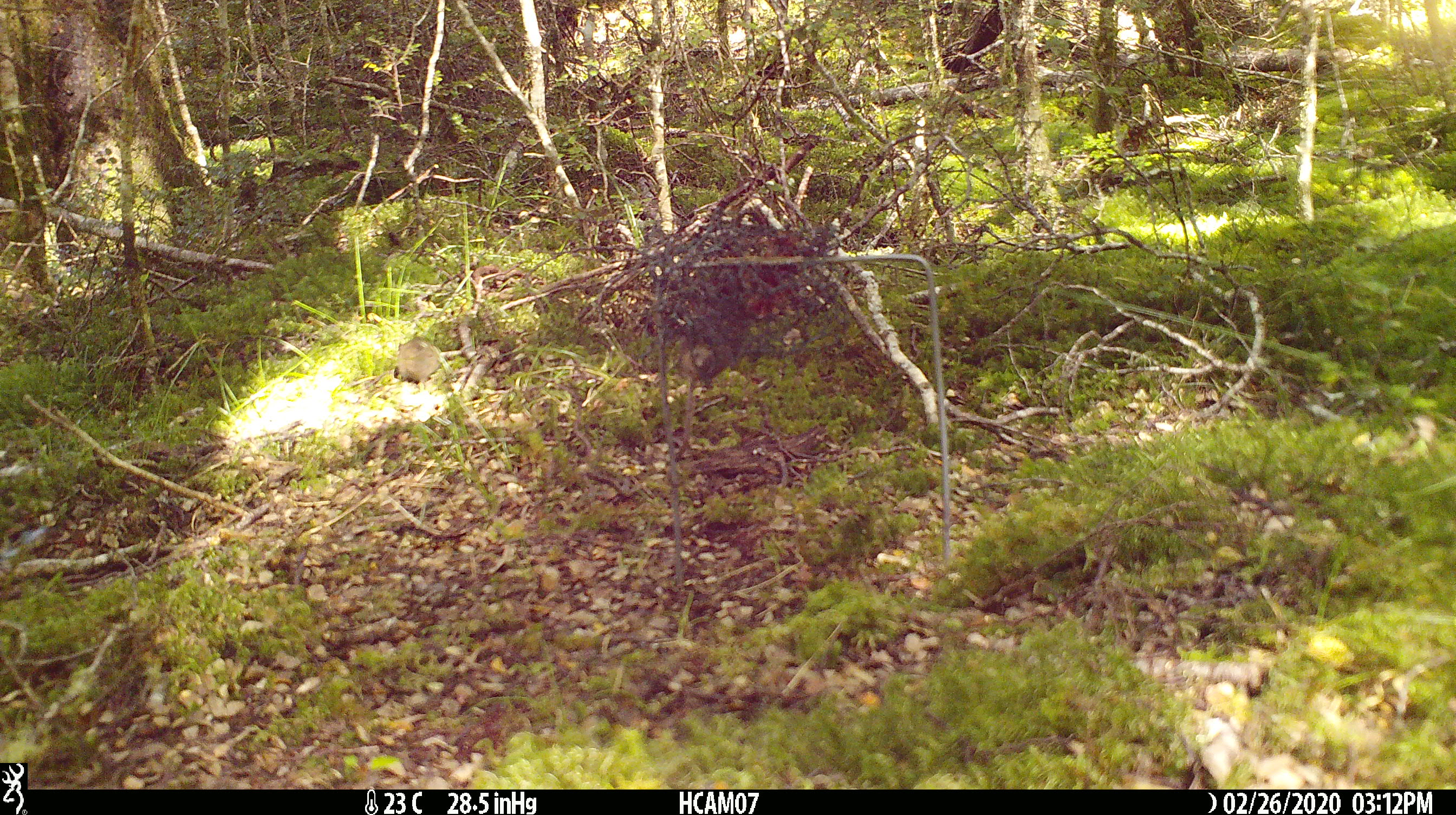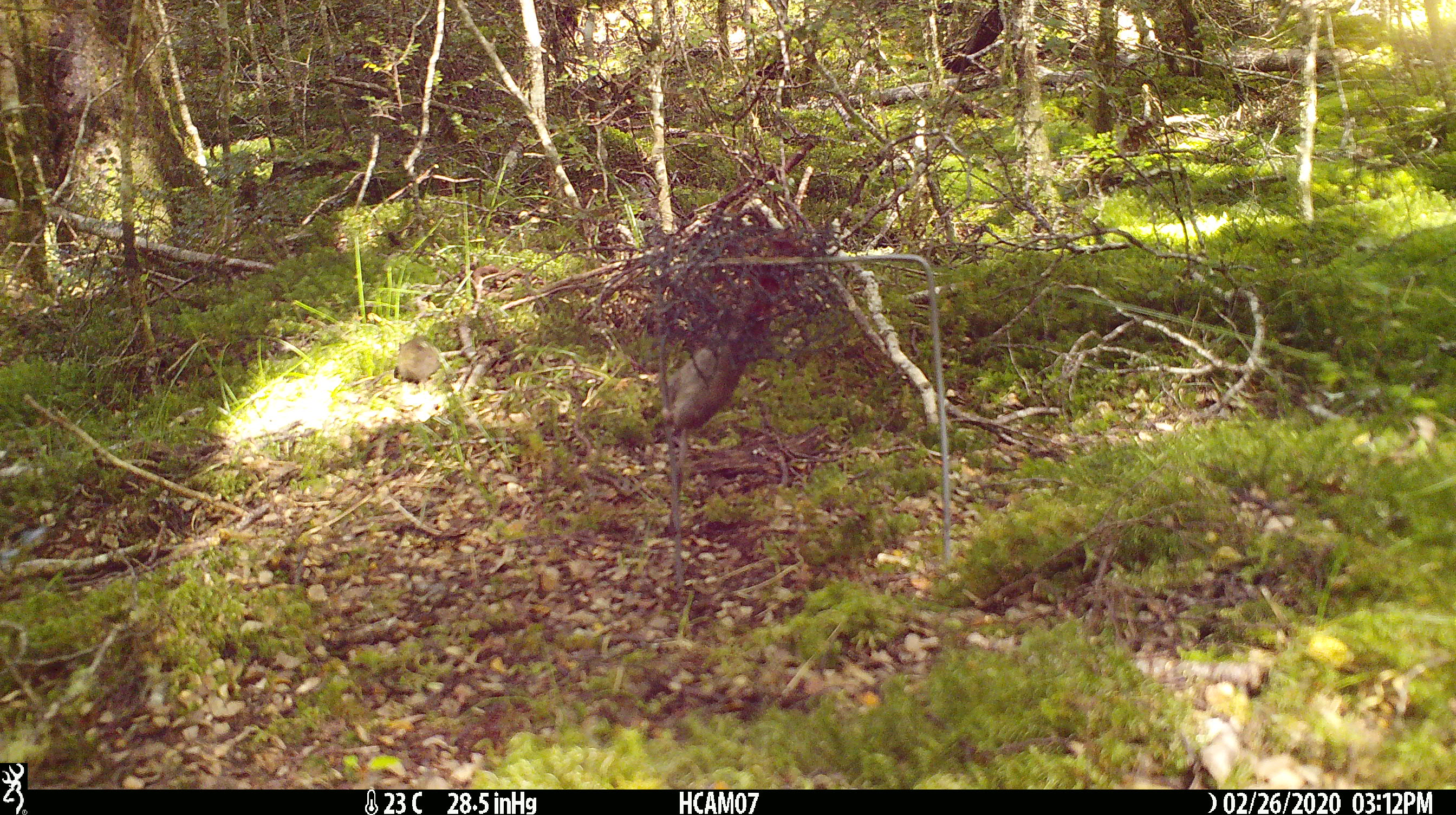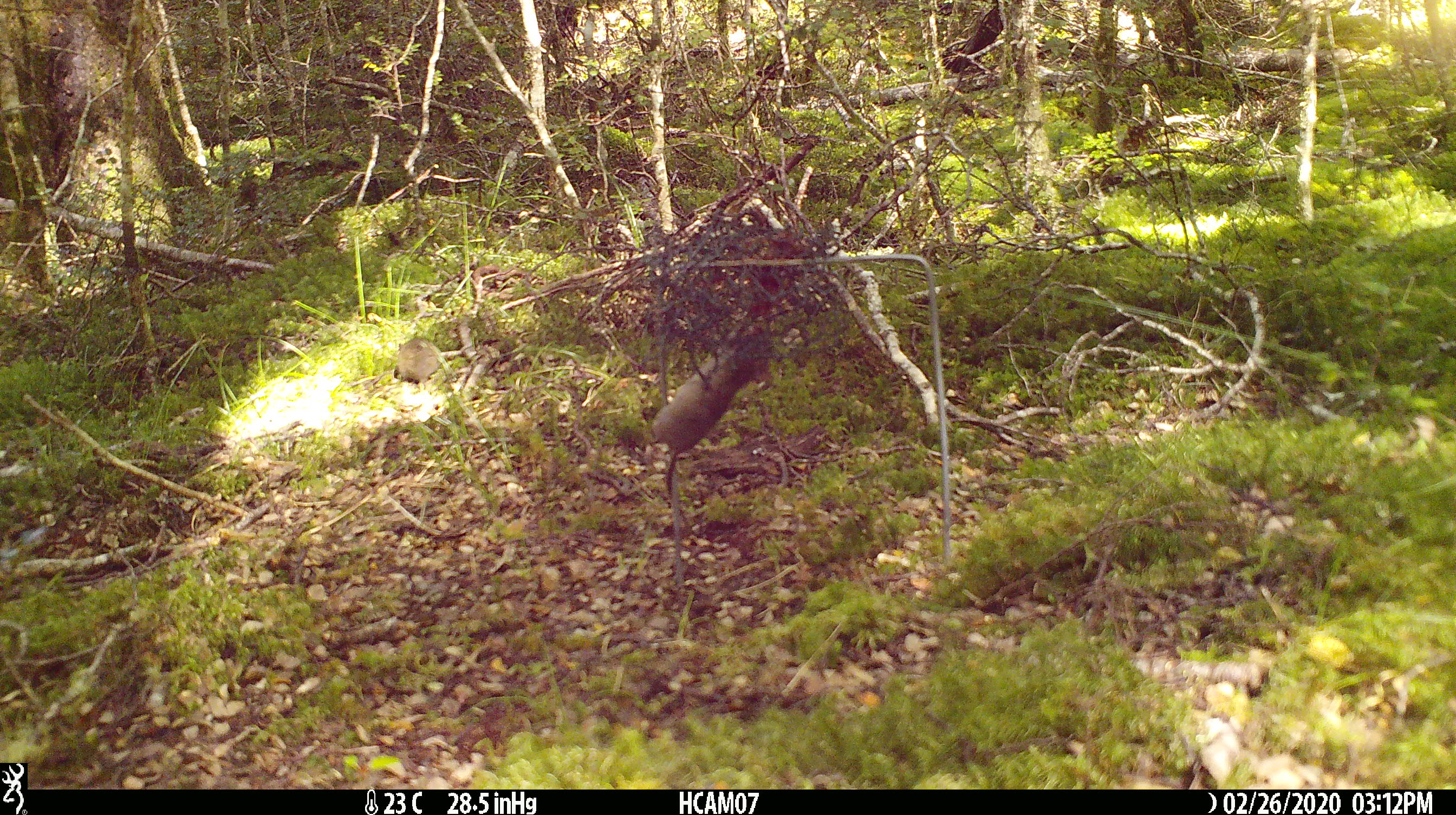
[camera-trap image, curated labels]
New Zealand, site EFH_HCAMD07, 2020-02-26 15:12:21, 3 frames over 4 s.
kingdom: Animalia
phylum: Chordata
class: Mammalia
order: Rodentia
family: Muridae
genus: Mus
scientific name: Mus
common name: mouse